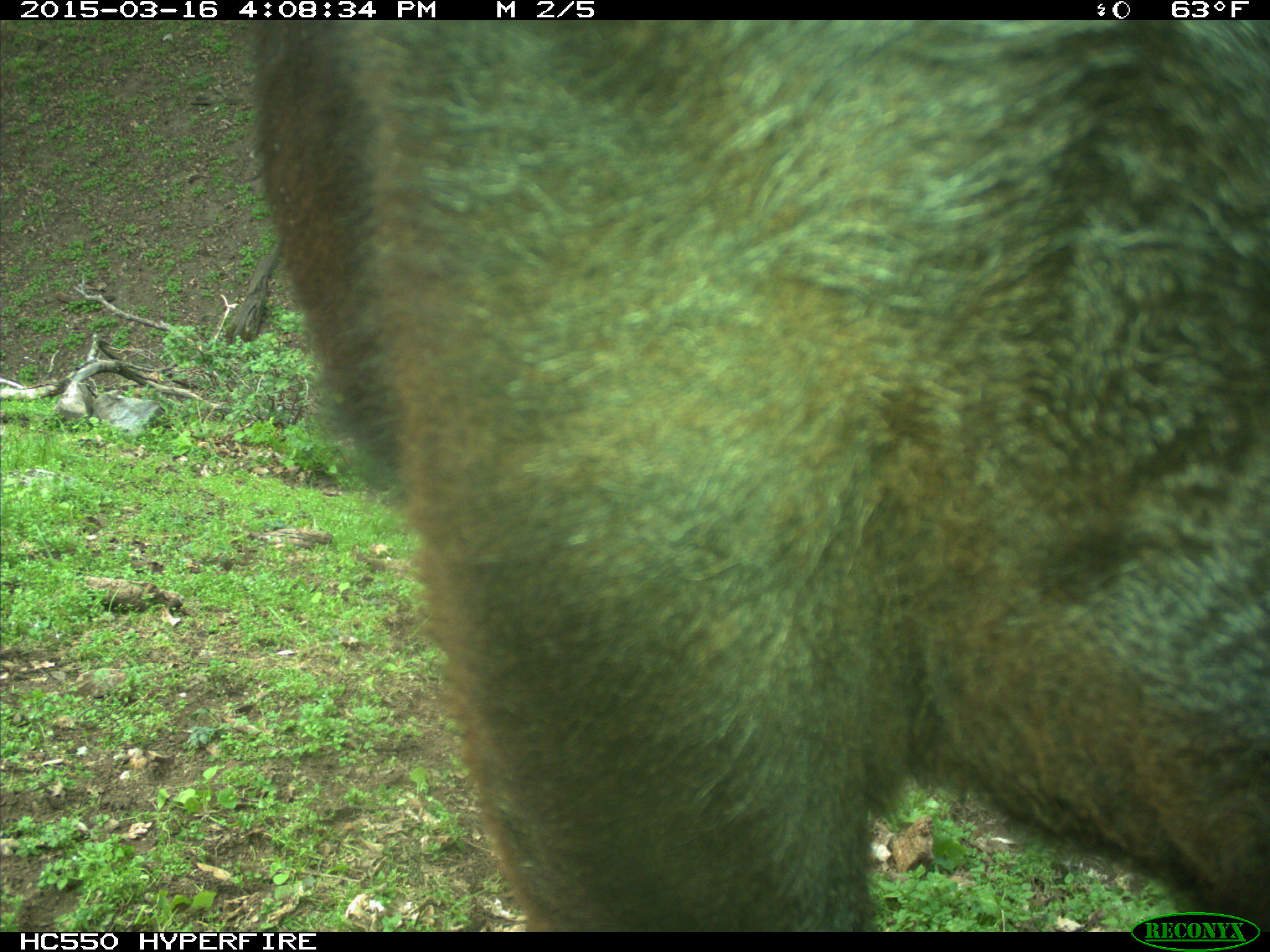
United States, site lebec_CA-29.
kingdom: Animalia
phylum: Chordata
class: Mammalia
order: Artiodactyla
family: Bovidae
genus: Bos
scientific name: Bos taurus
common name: domestic cow